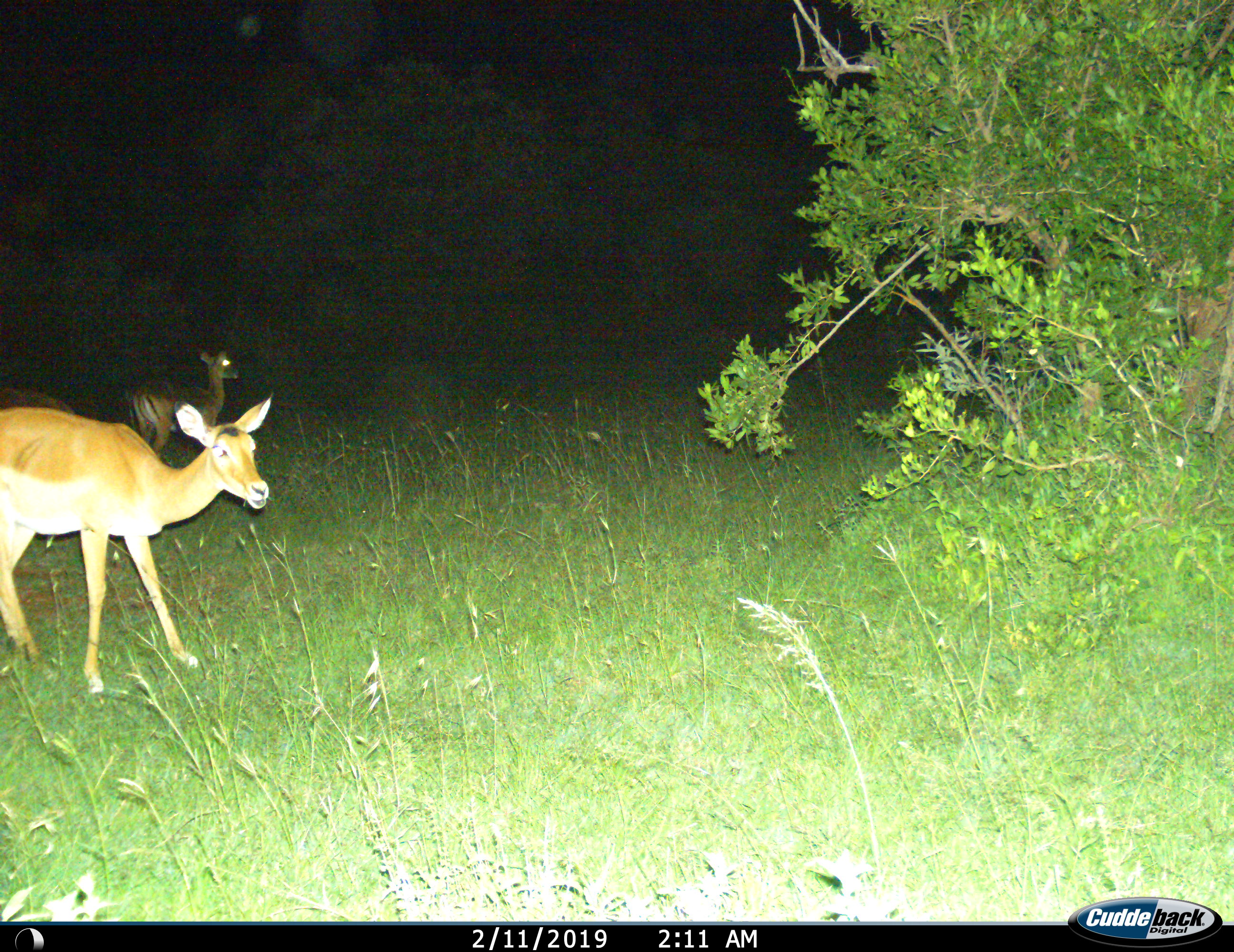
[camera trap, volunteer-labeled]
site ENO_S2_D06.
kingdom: Animalia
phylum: Chordata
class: Mammalia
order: Artiodactyla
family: Bovidae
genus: Aepyceros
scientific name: Aepyceros melampus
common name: impala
Impala (Aepyceros melampus), count 2. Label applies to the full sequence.